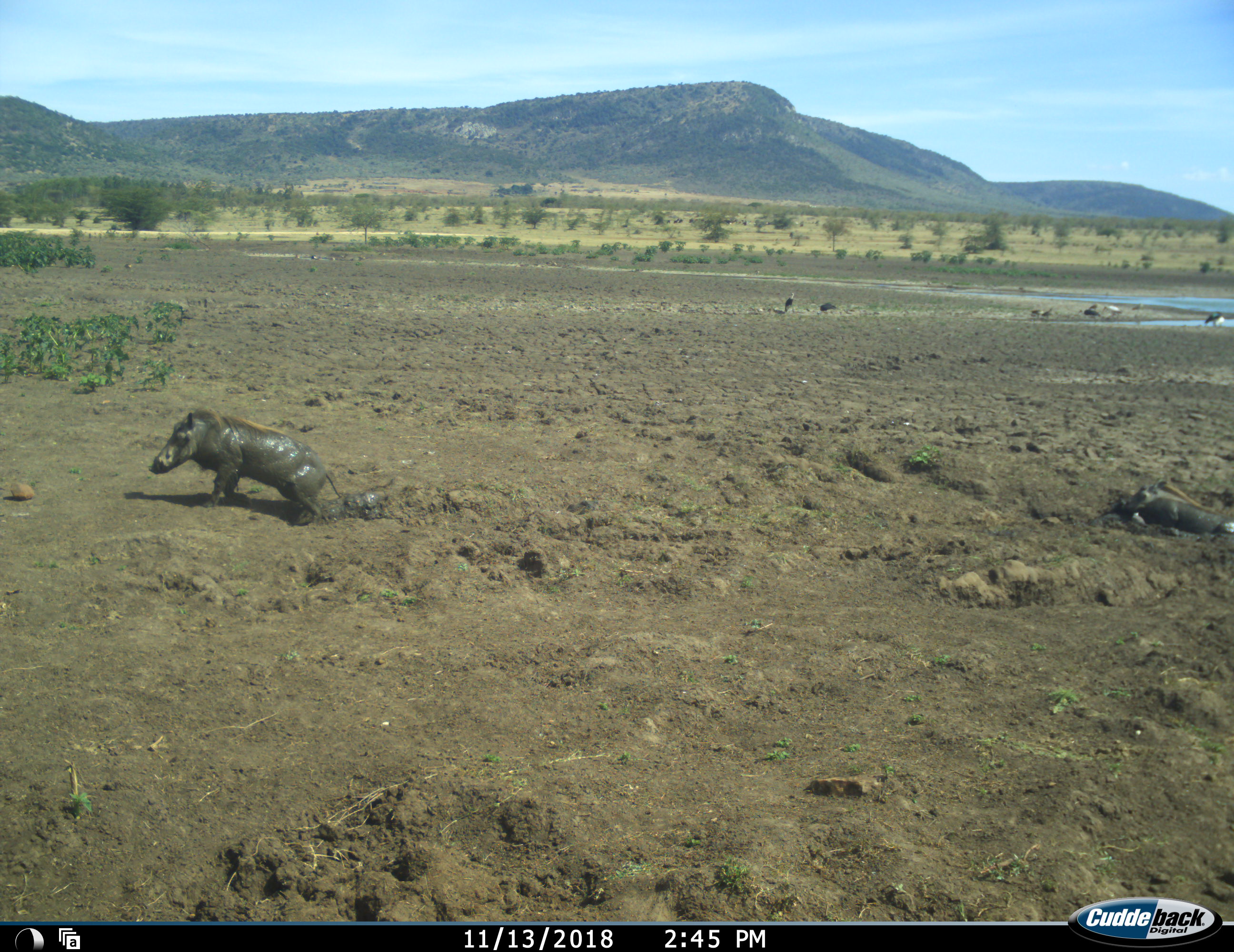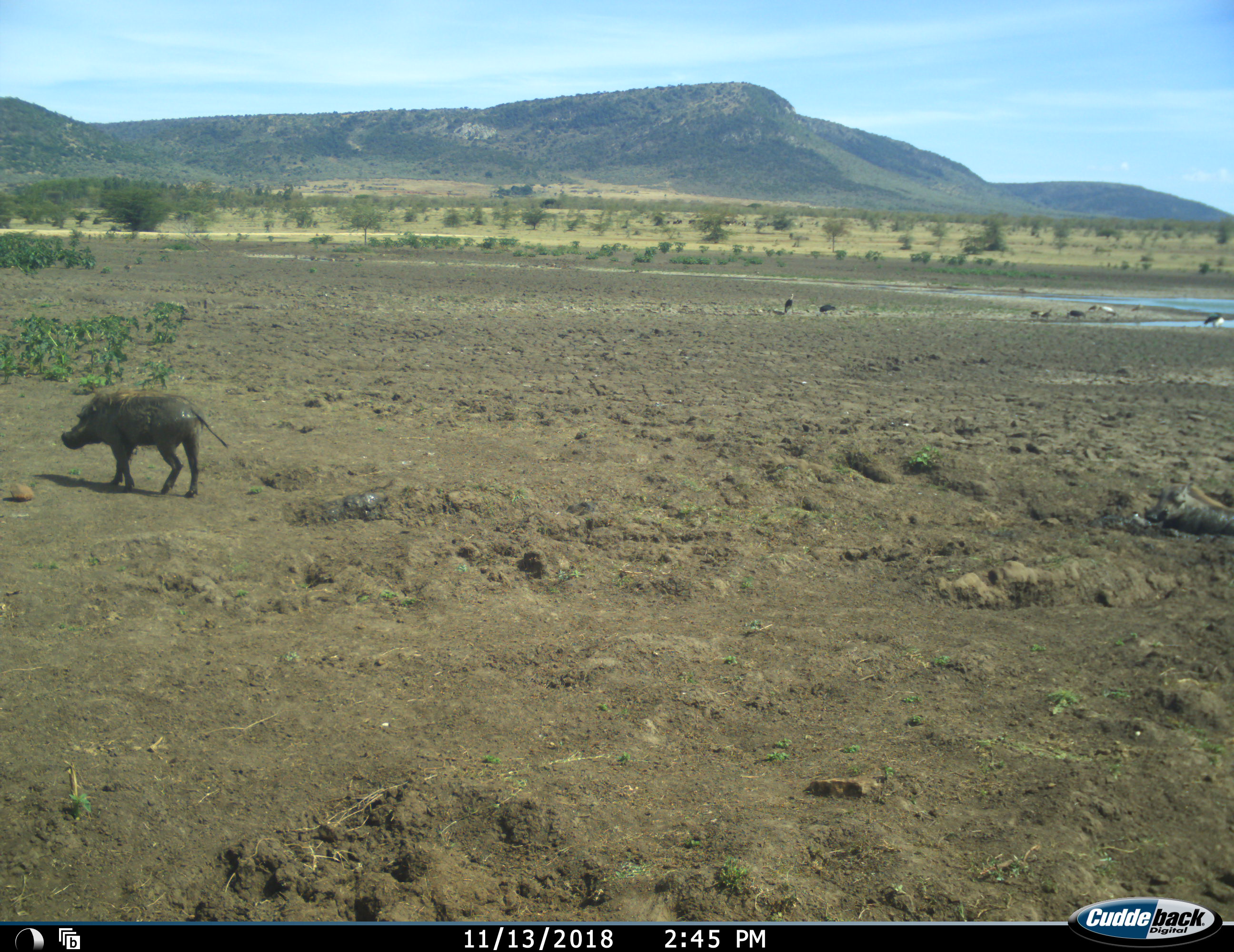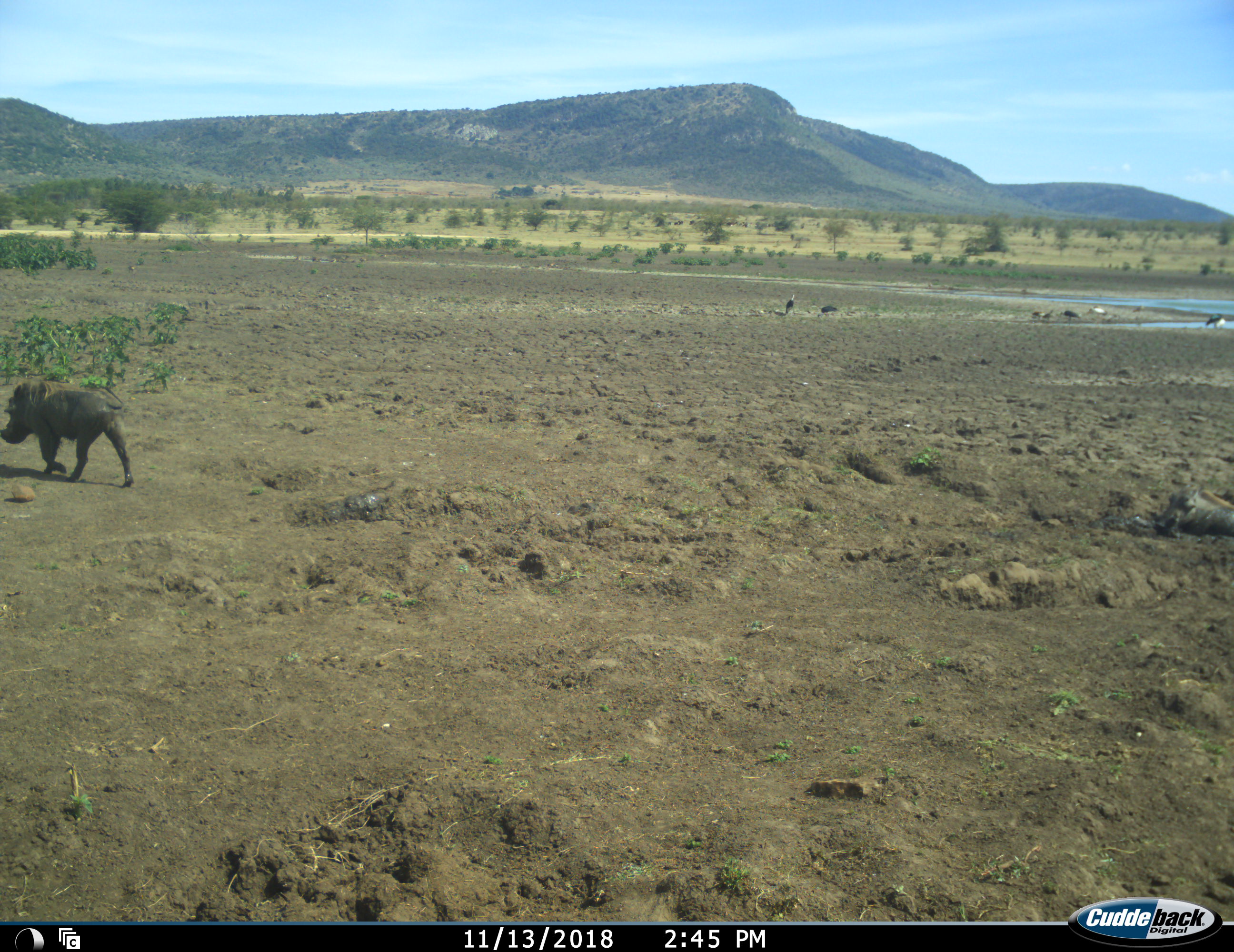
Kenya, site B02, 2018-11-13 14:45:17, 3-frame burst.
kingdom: Animalia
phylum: Chordata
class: Aves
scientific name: Aves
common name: bird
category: birdother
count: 9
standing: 100%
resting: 0%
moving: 40%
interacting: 0%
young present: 0%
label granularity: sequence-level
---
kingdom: Animalia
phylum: Chordata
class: Mammalia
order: Artiodactyla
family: Suidae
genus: Phacochoerus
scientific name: Phacochoerus africanus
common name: warthog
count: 2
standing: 10%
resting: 50%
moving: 80%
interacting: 0%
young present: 0%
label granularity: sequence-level